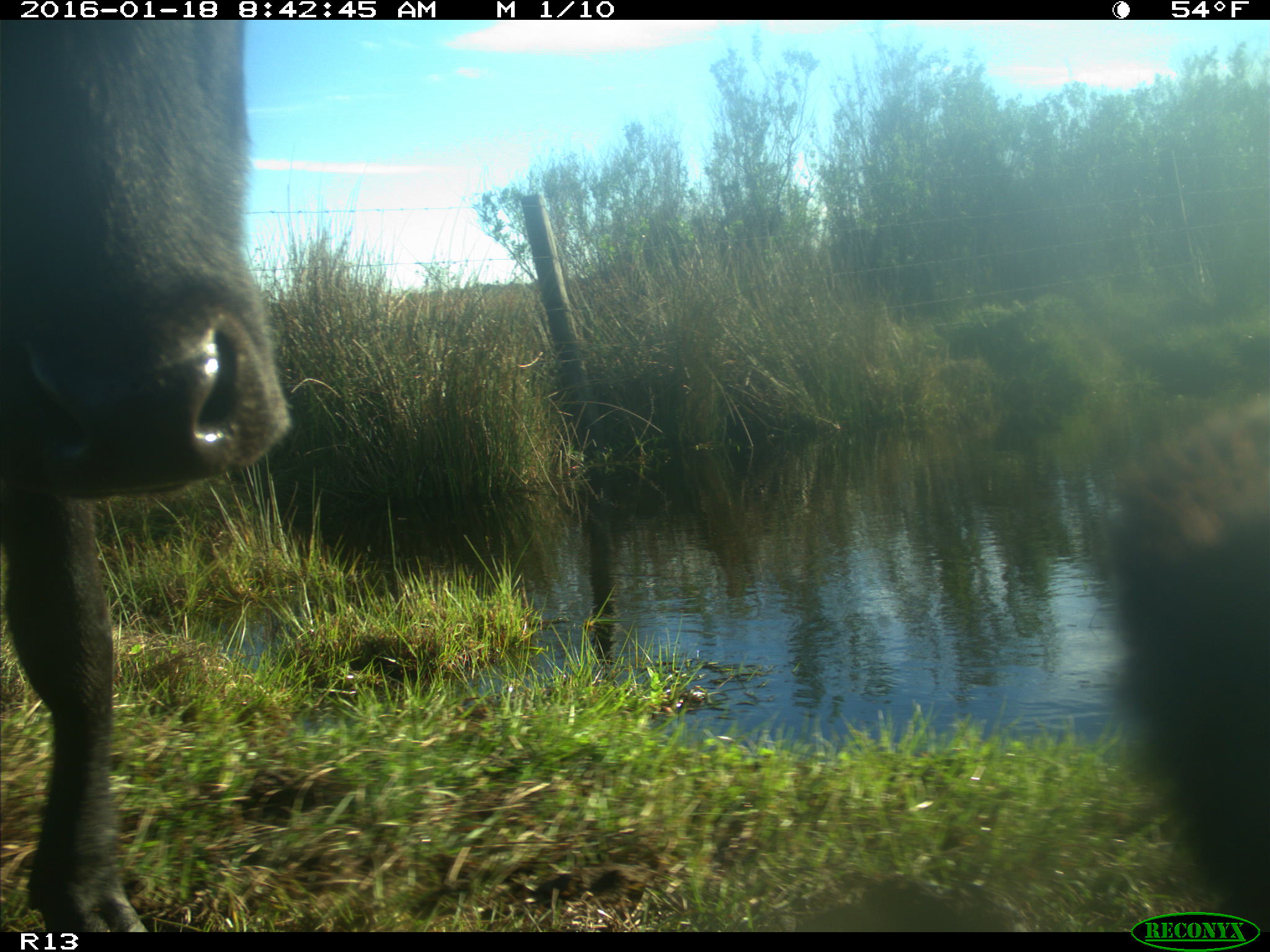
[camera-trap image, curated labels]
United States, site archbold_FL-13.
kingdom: Animalia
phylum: Chordata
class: Mammalia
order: Artiodactyla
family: Bovidae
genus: Bos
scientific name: Bos taurus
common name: domestic cow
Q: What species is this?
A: Bos taurus (domestic cow).